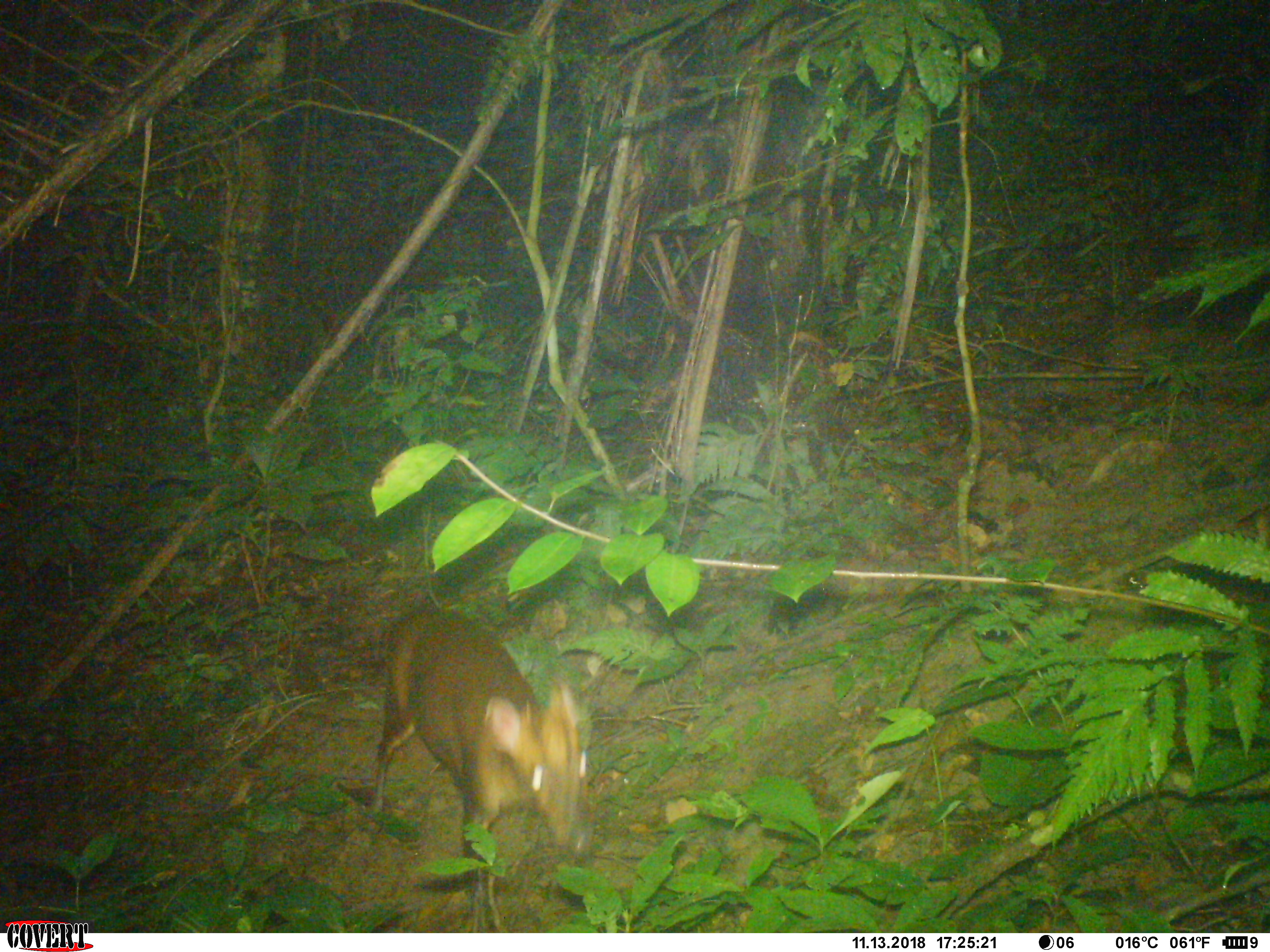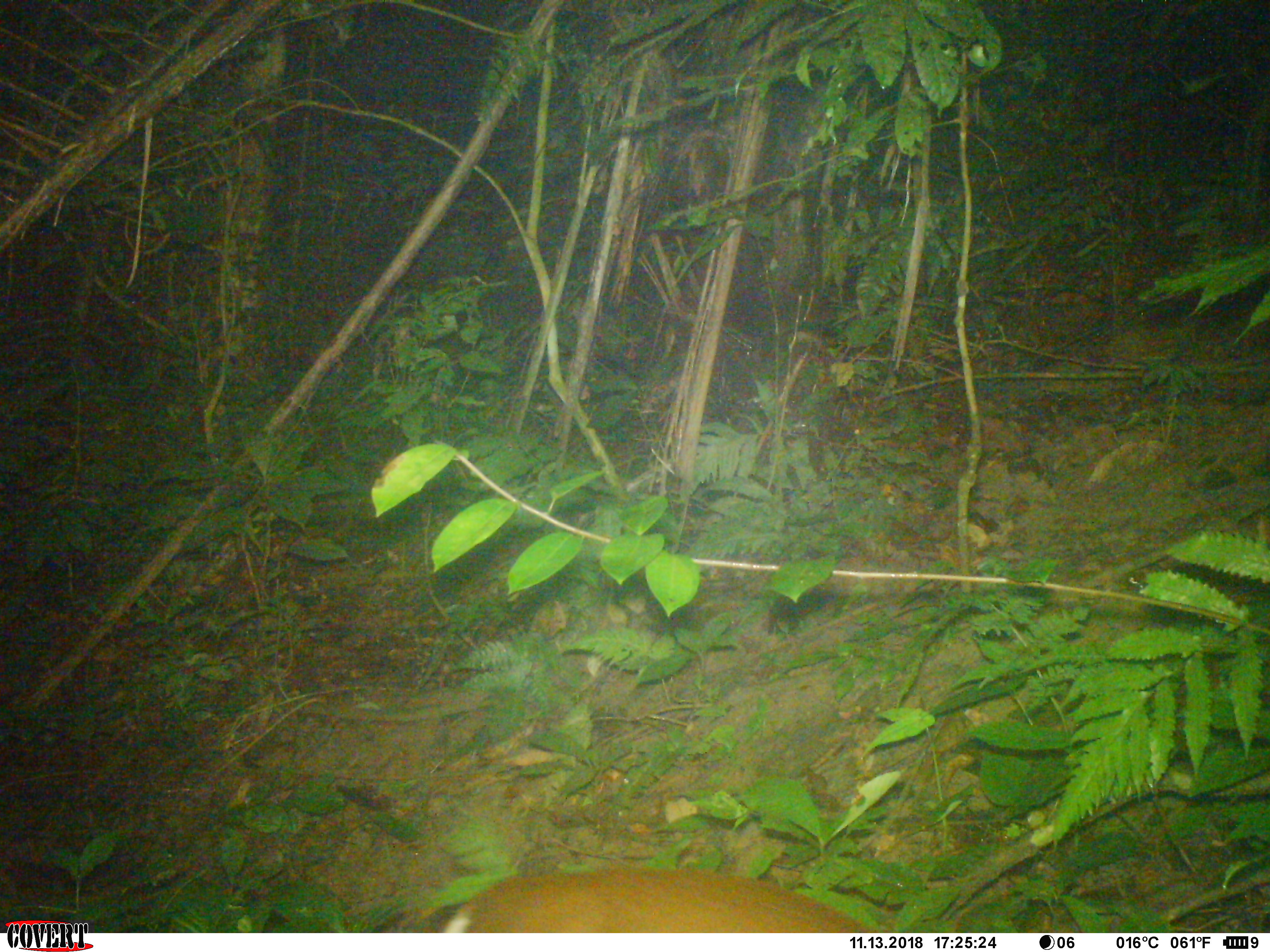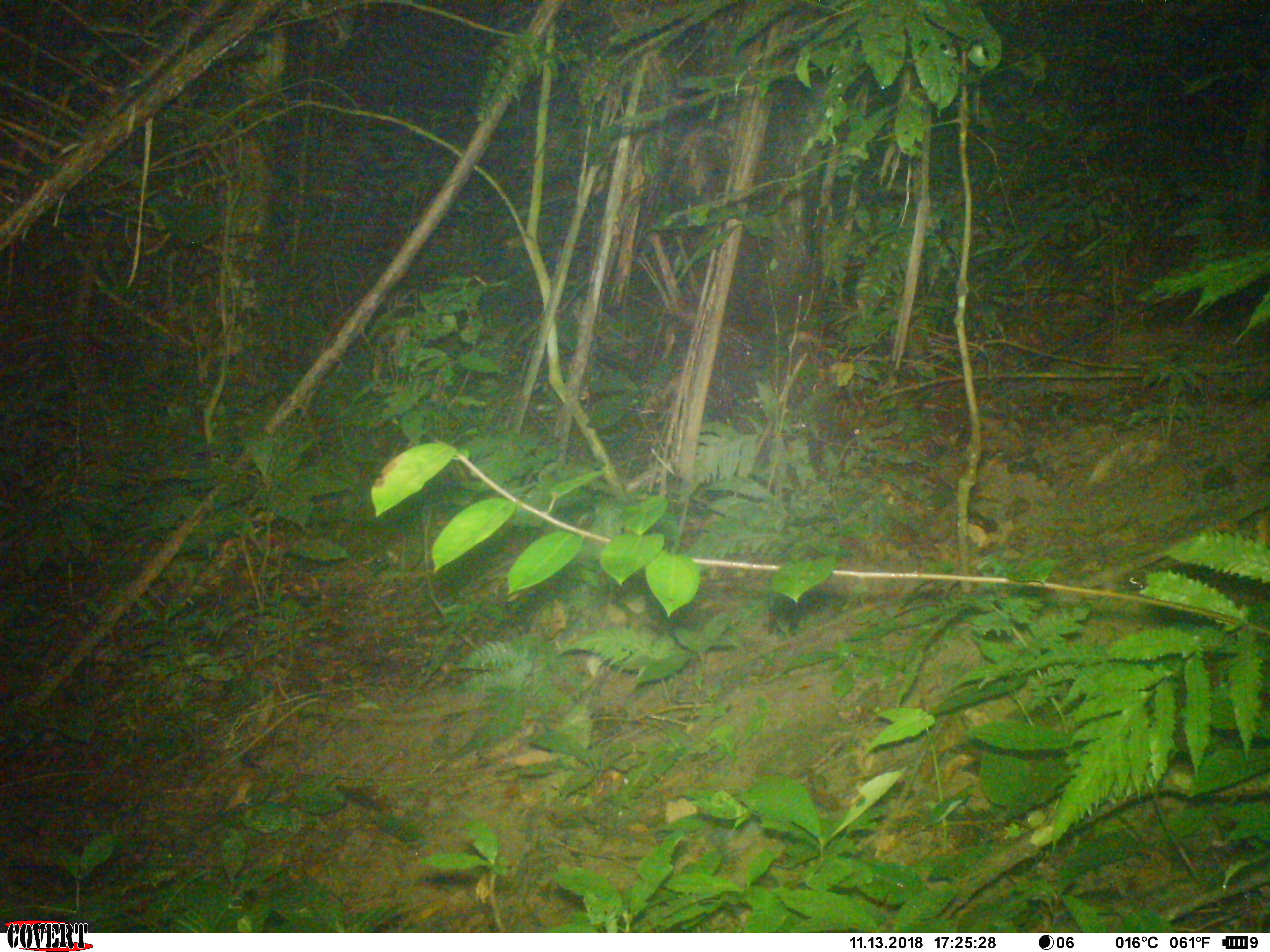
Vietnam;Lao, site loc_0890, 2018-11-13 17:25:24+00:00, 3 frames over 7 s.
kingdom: Animalia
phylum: Chordata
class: Mammalia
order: Artiodactyla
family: Cervidae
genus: Muntiacus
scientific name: Muntiacus rooseveltorum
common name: roosevelt's muntjac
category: roosevelts muntjac group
Roosevelts muntjac group (roosevelt's muntjac) (Muntiacus rooseveltorum). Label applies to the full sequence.